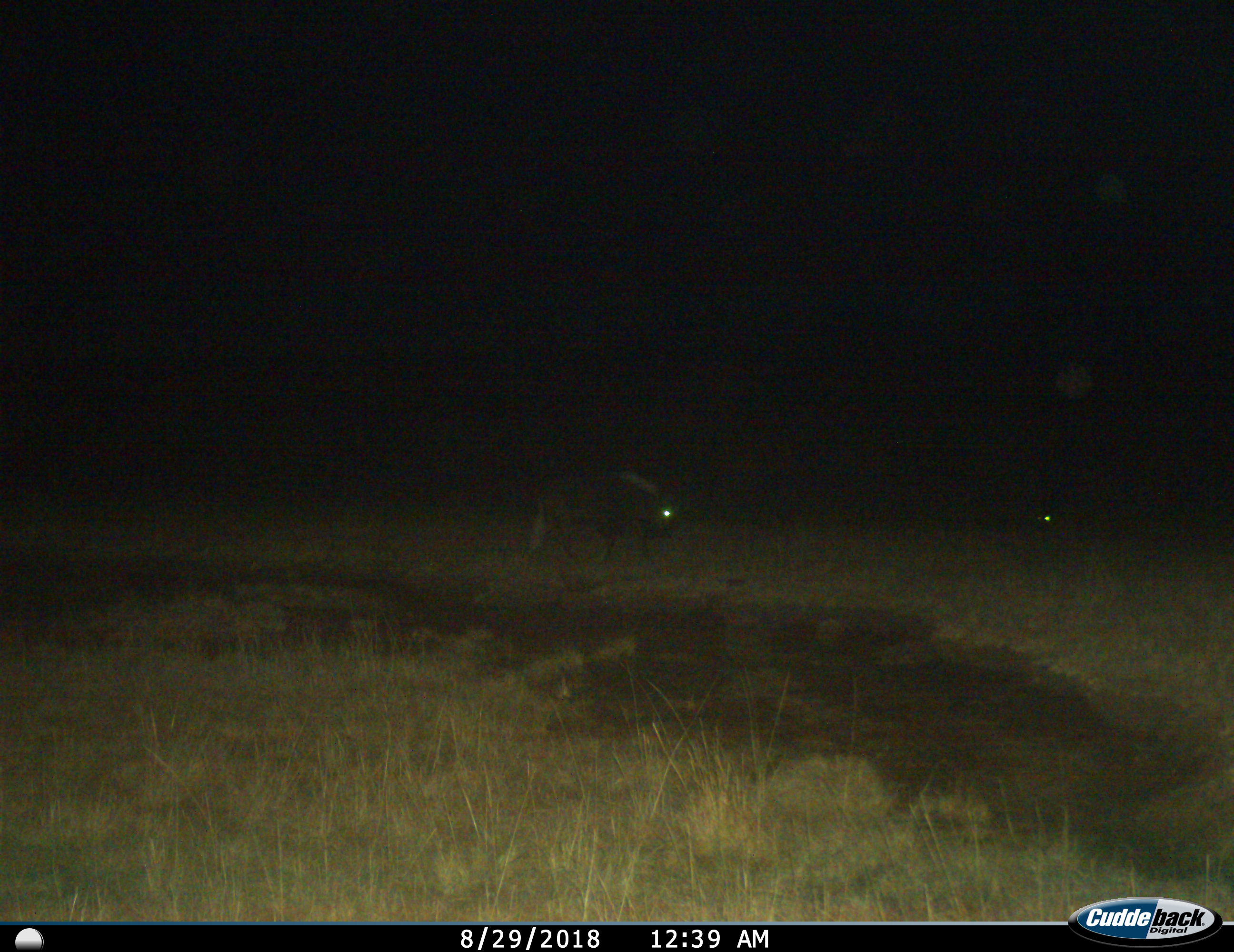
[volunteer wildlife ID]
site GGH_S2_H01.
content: unidentified animal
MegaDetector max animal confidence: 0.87